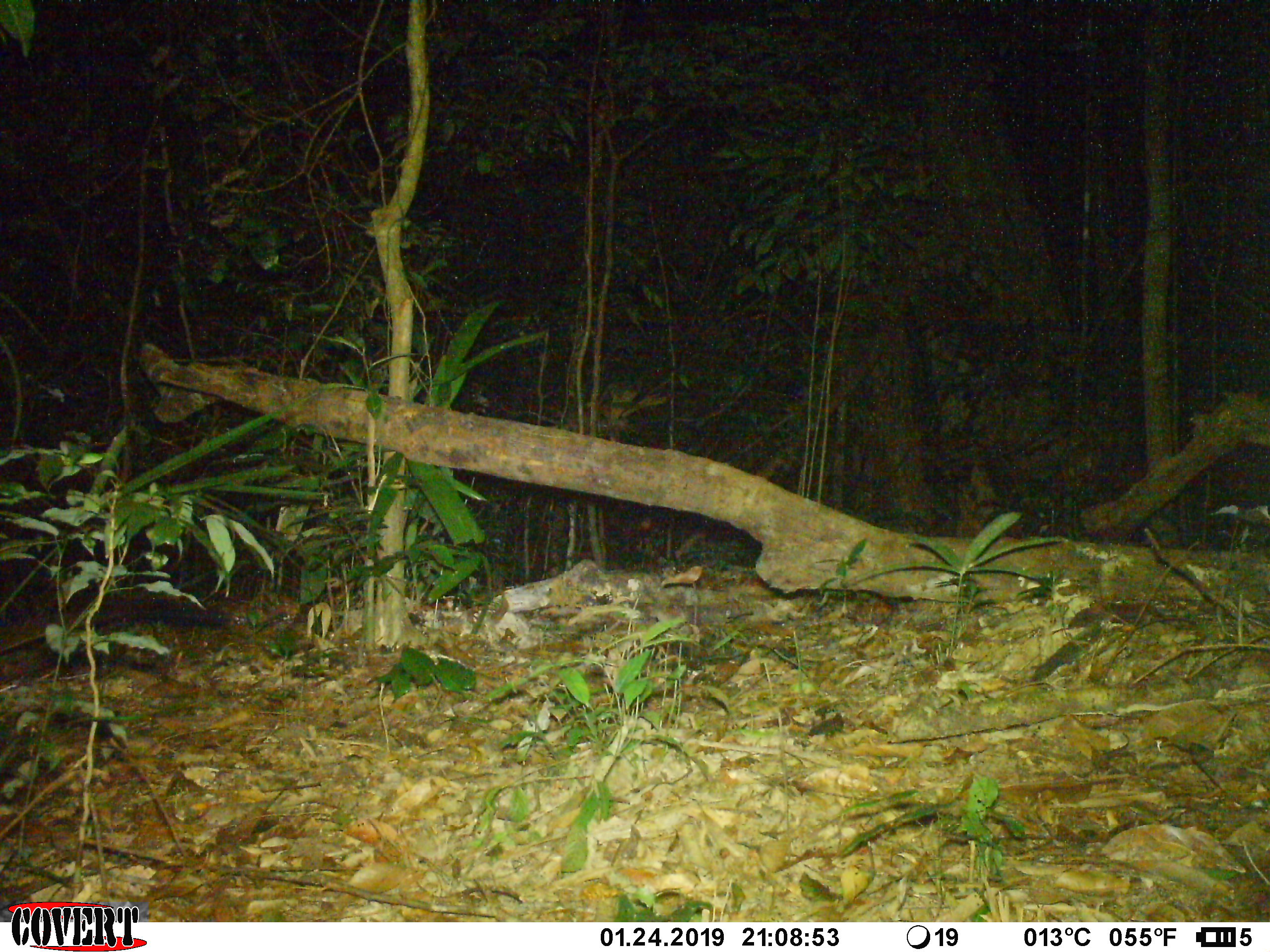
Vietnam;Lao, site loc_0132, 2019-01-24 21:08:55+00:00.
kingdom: Animalia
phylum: Chordata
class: Mammalia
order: Carnivora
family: Viverridae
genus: Paguma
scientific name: Paguma larvata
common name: masked palm civet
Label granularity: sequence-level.